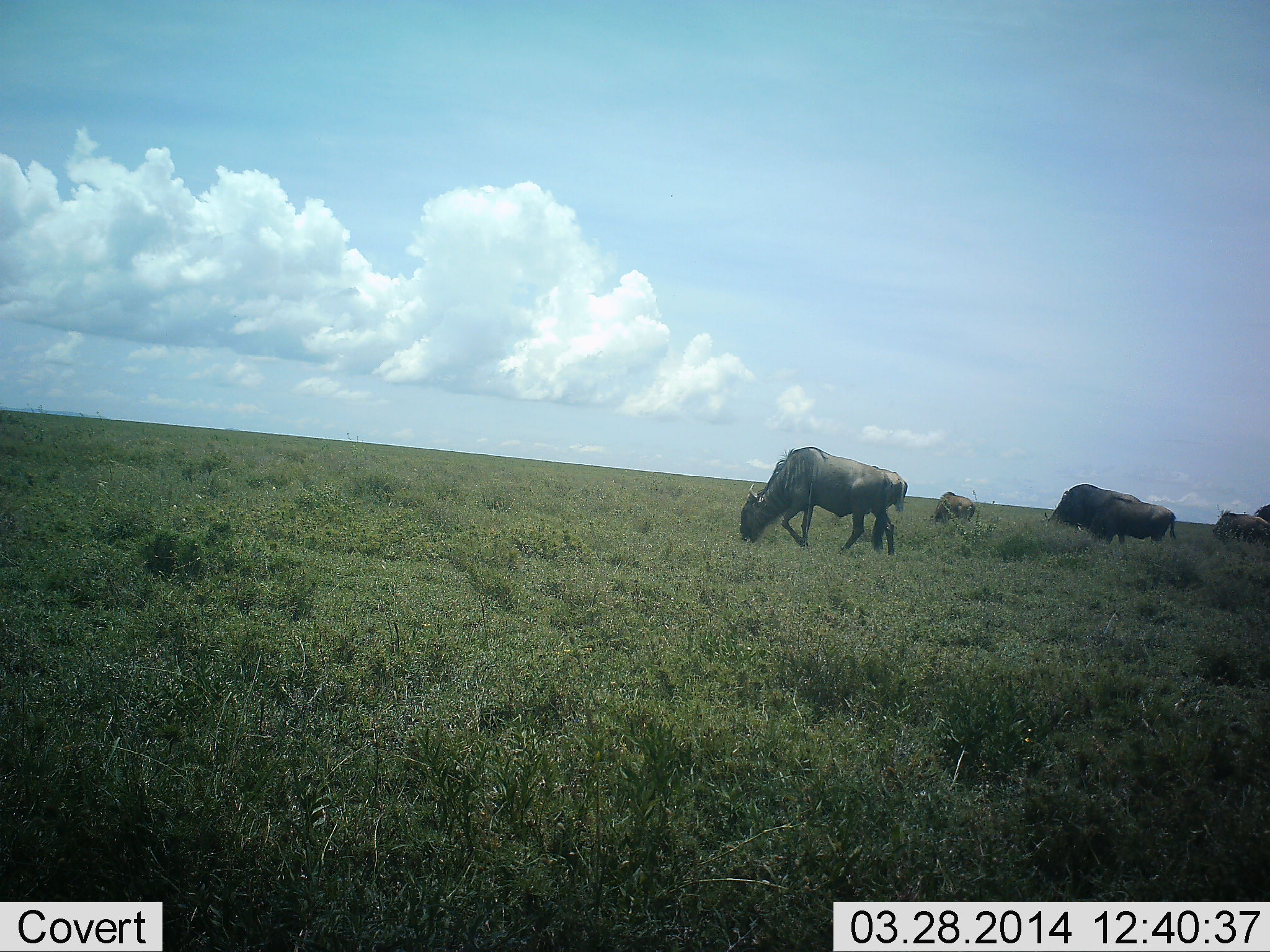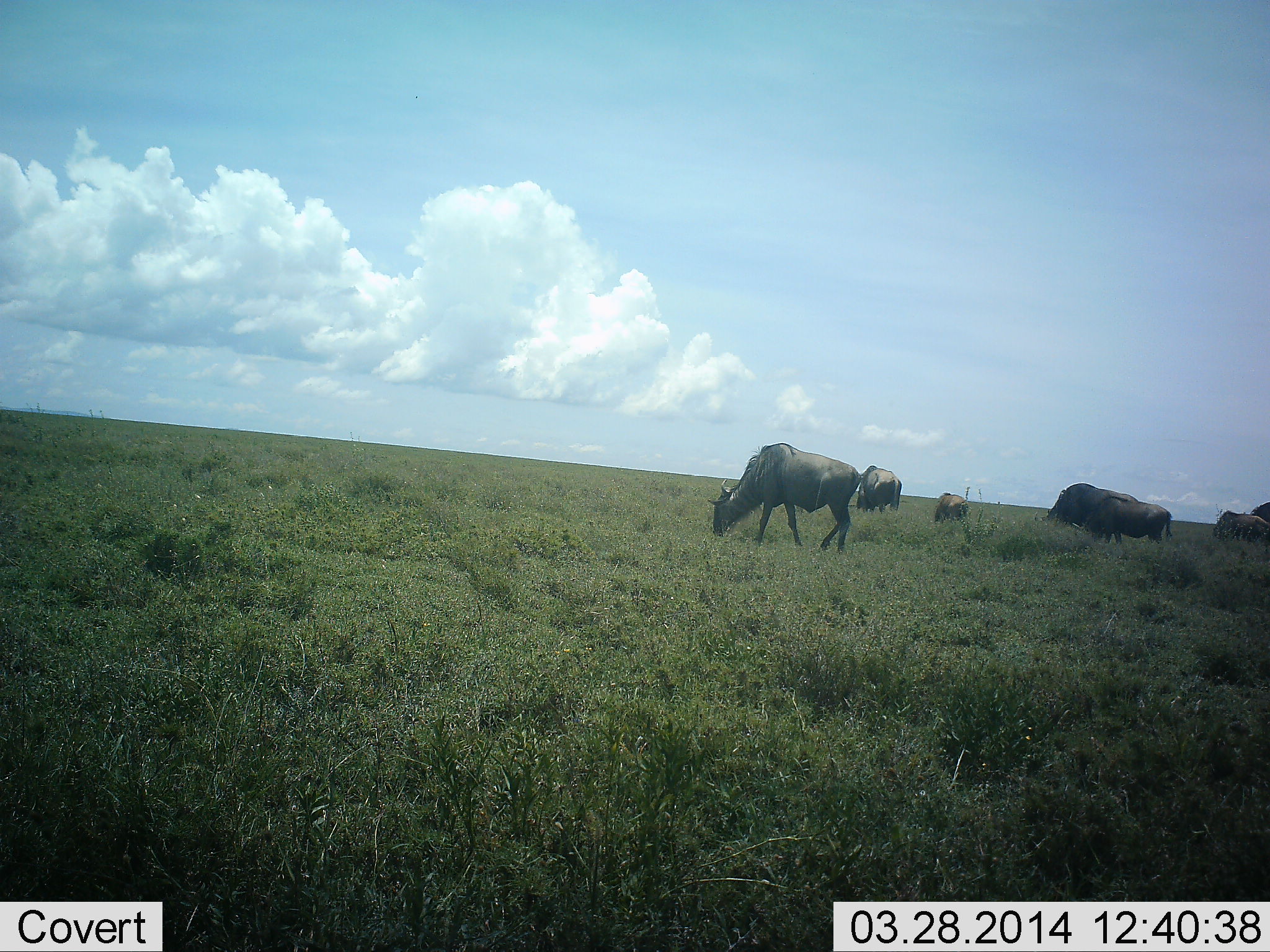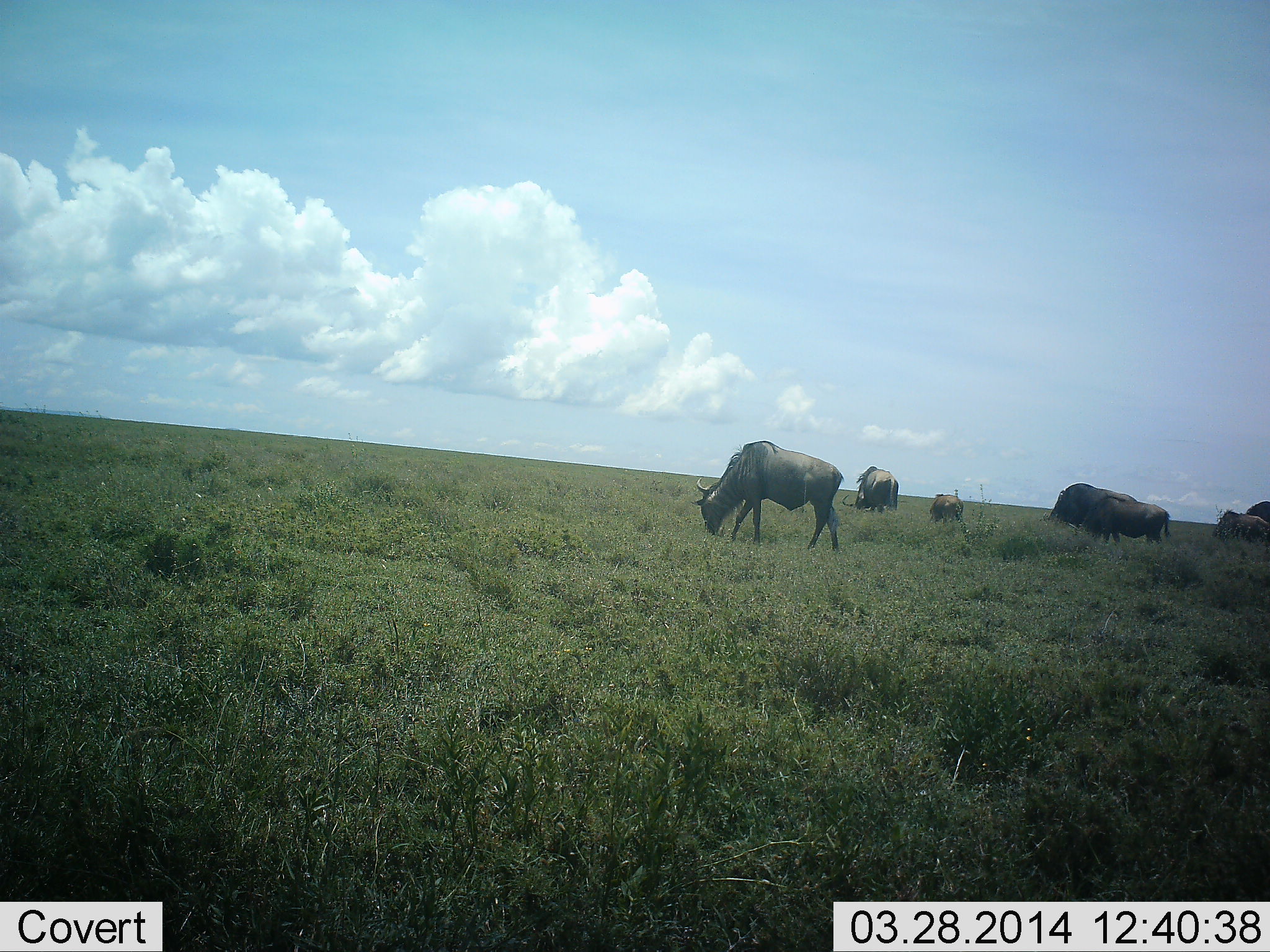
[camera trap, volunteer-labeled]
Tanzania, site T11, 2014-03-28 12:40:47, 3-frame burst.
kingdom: Animalia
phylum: Chordata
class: Mammalia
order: Artiodactyla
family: Bovidae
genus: Connochaetes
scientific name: Connochaetes taurinus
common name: blue wildebeest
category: wildebeest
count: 7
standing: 10%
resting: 0%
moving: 40%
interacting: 0%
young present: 20%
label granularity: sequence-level